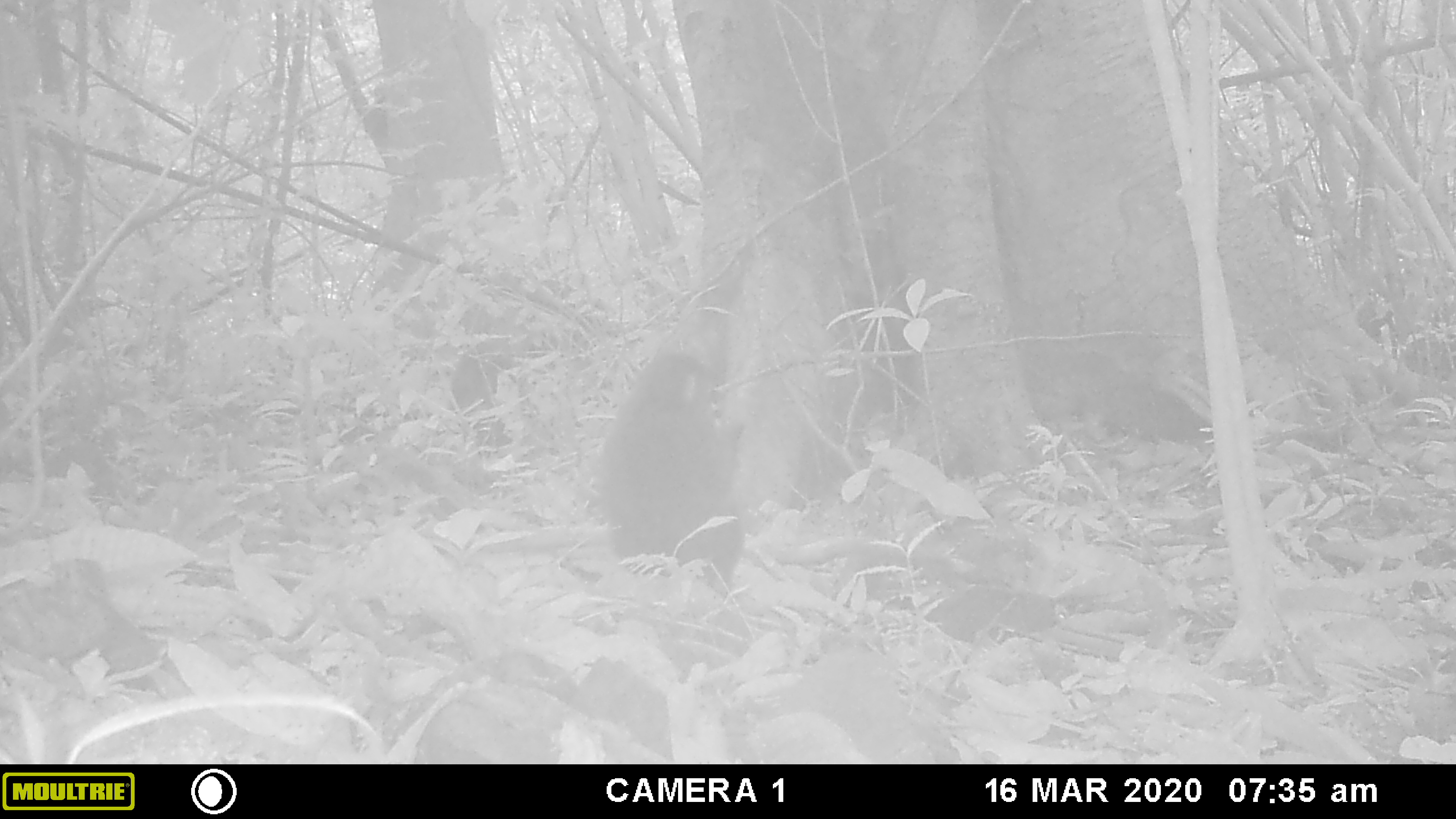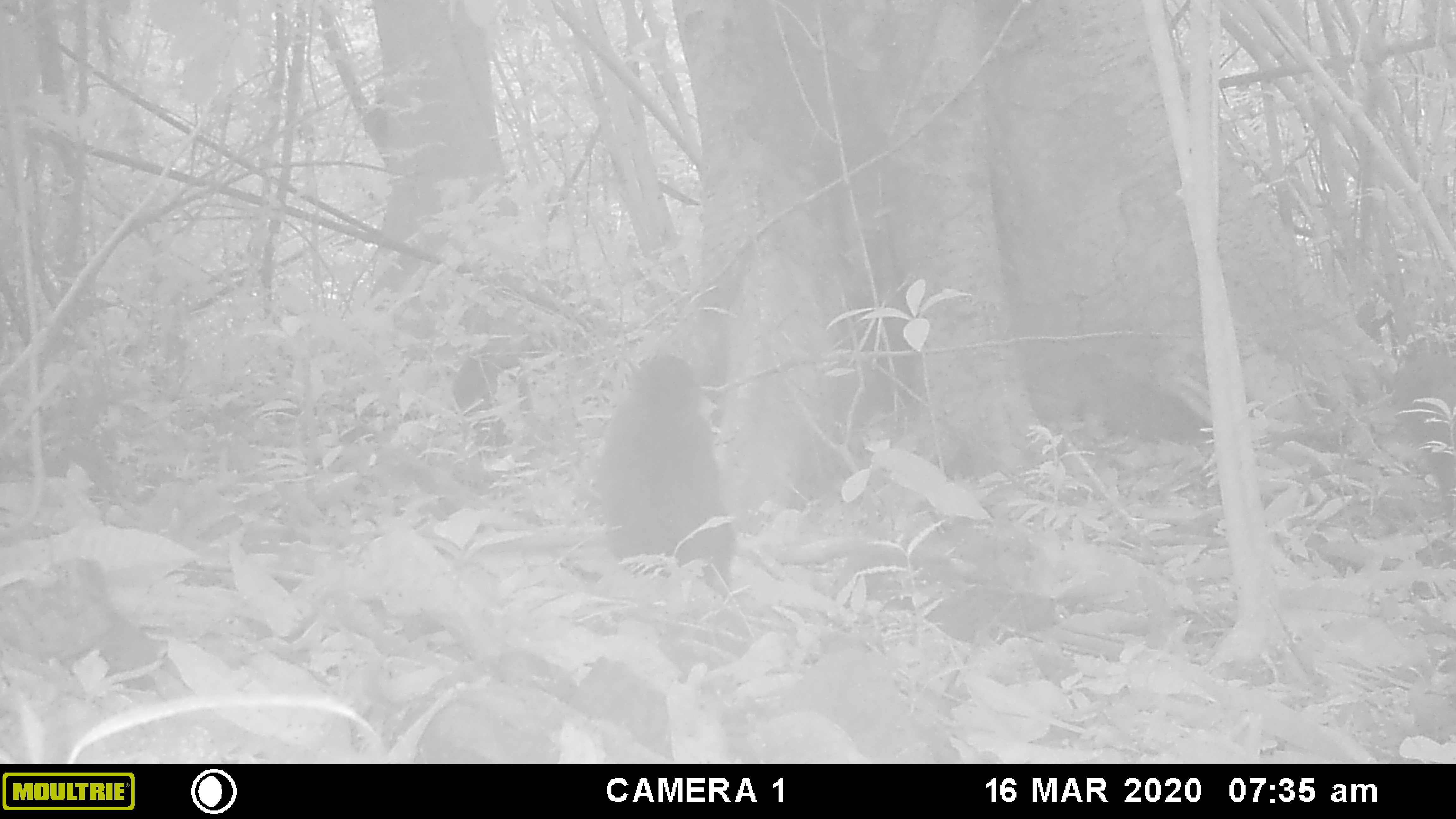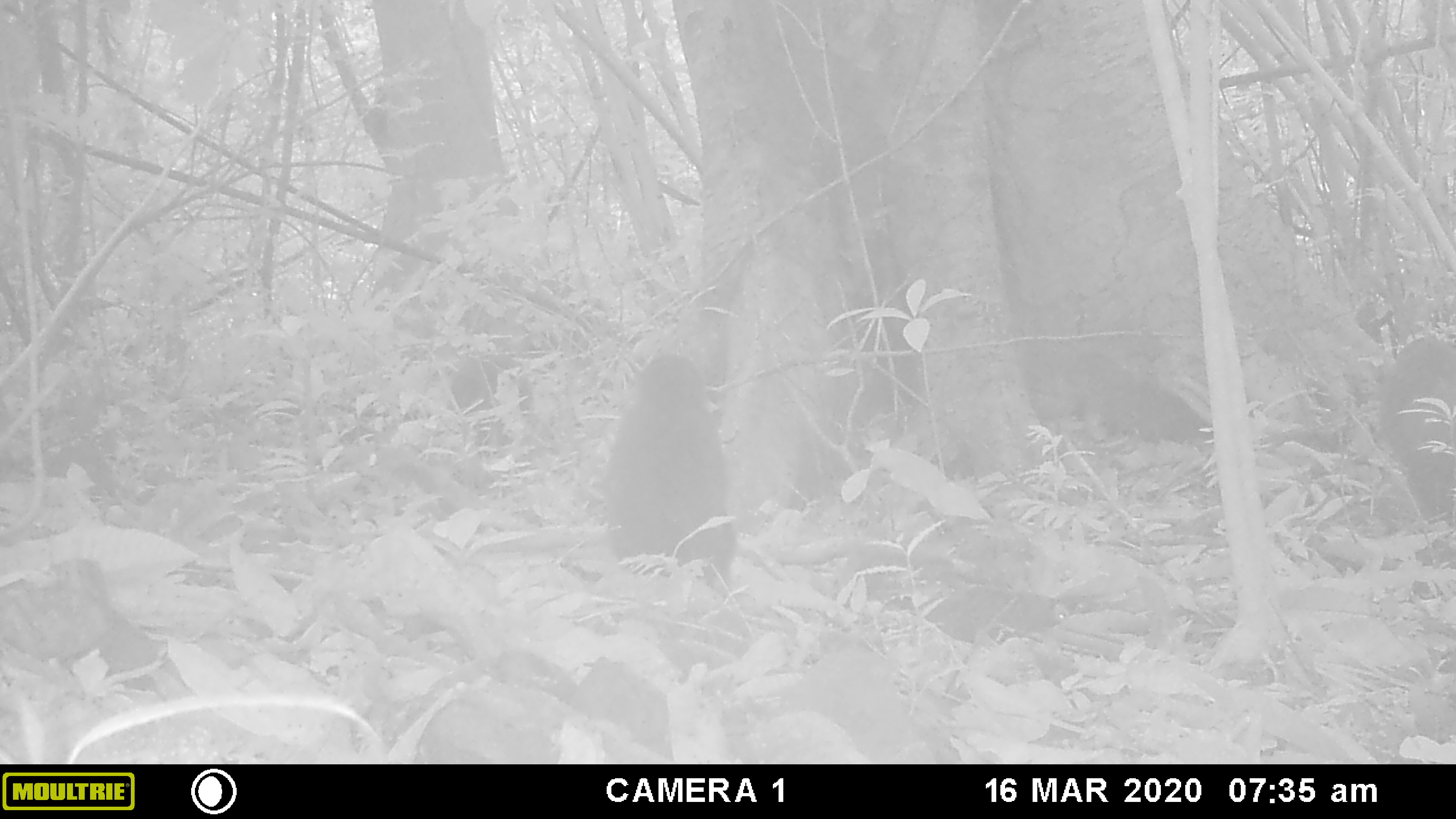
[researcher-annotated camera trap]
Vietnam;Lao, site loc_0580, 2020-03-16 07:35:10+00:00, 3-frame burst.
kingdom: Animalia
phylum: Chordata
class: Mammalia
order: Primates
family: Cercopithecidae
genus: Macaca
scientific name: Macaca arctoides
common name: stump-tailed macaque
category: stump tailed macaque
Stump tailed macaque (stump-tailed macaque) (Macaca arctoides). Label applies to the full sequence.